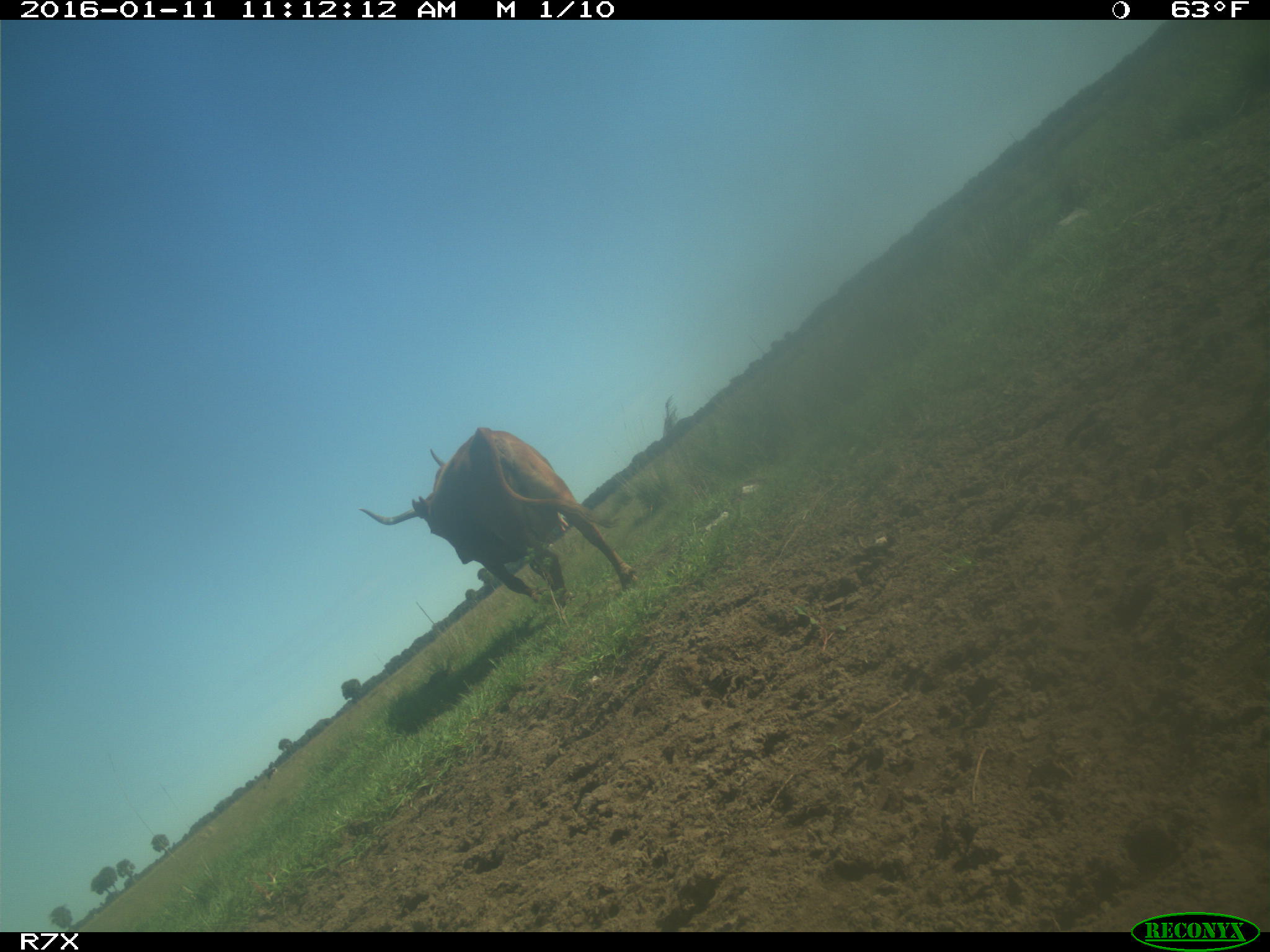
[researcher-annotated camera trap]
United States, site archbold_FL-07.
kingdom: Animalia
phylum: Chordata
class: Mammalia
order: Artiodactyla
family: Bovidae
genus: Bos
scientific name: Bos taurus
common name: domestic cow